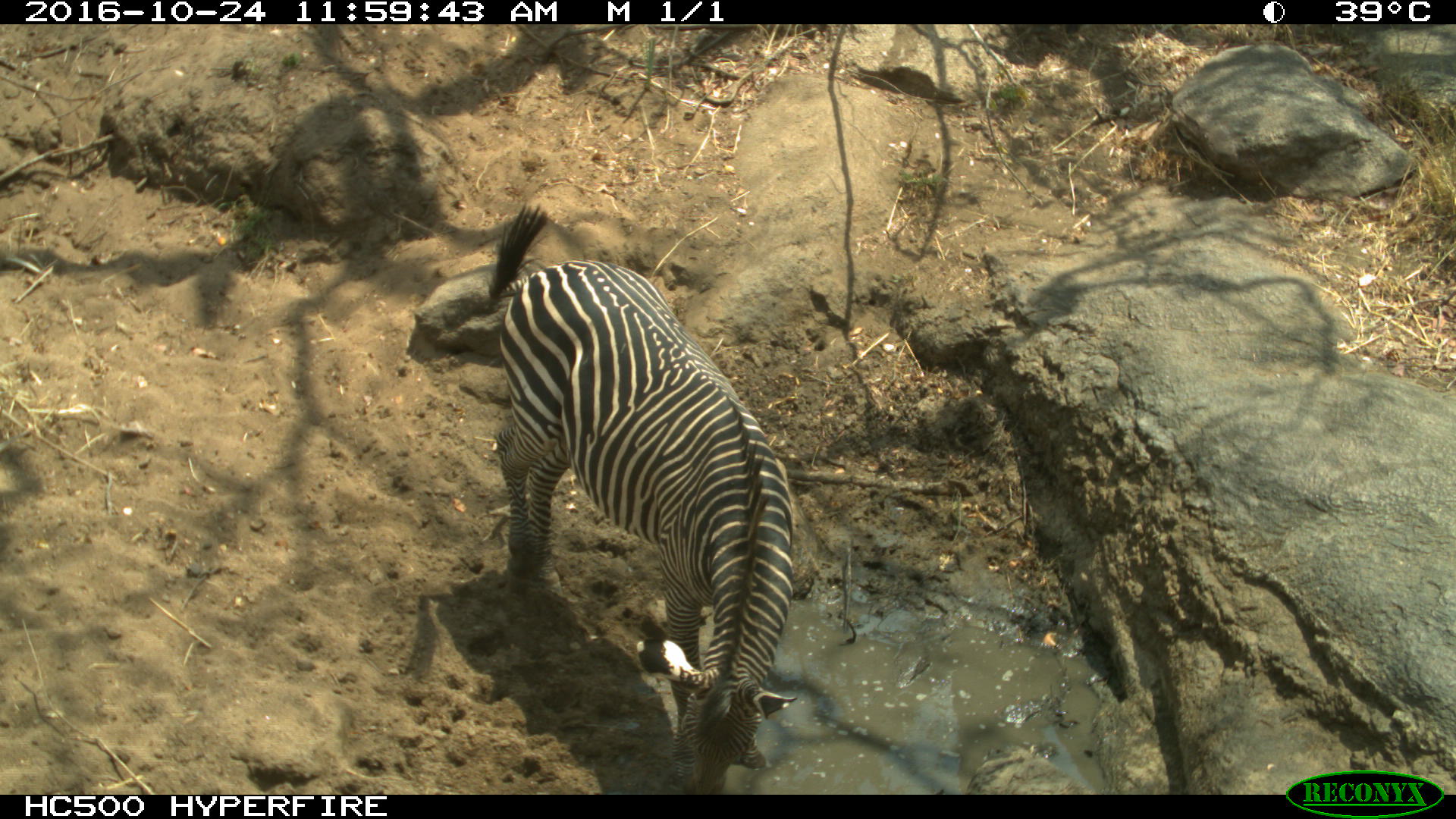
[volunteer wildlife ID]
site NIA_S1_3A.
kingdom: Animalia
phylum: Chordata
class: Mammalia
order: Perissodactyla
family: Equidae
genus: Equus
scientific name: Equus quagga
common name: plains zebra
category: zebraplains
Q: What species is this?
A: Zebraplains (plains zebra) (Equus quagga).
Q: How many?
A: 1.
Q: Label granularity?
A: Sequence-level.